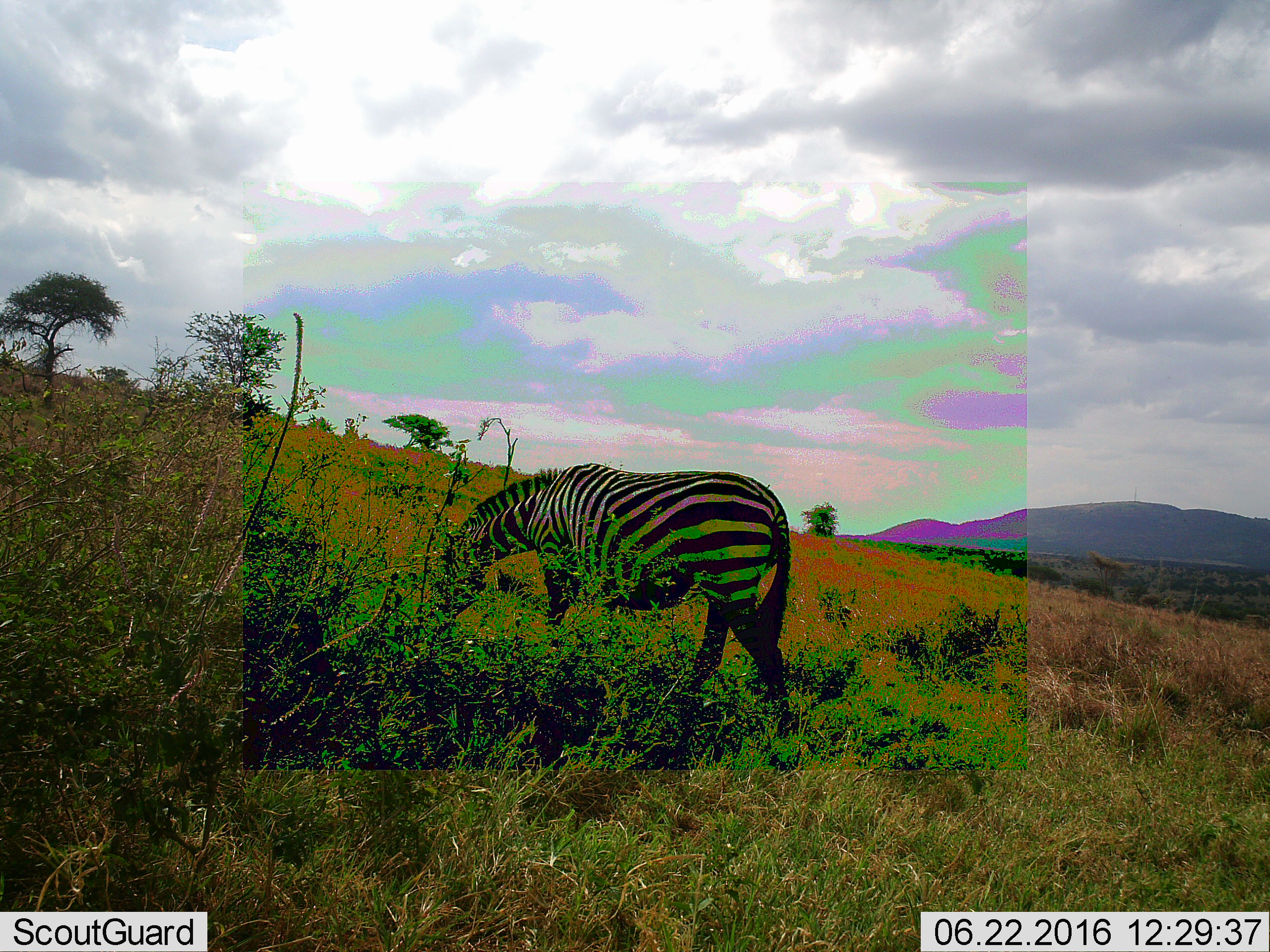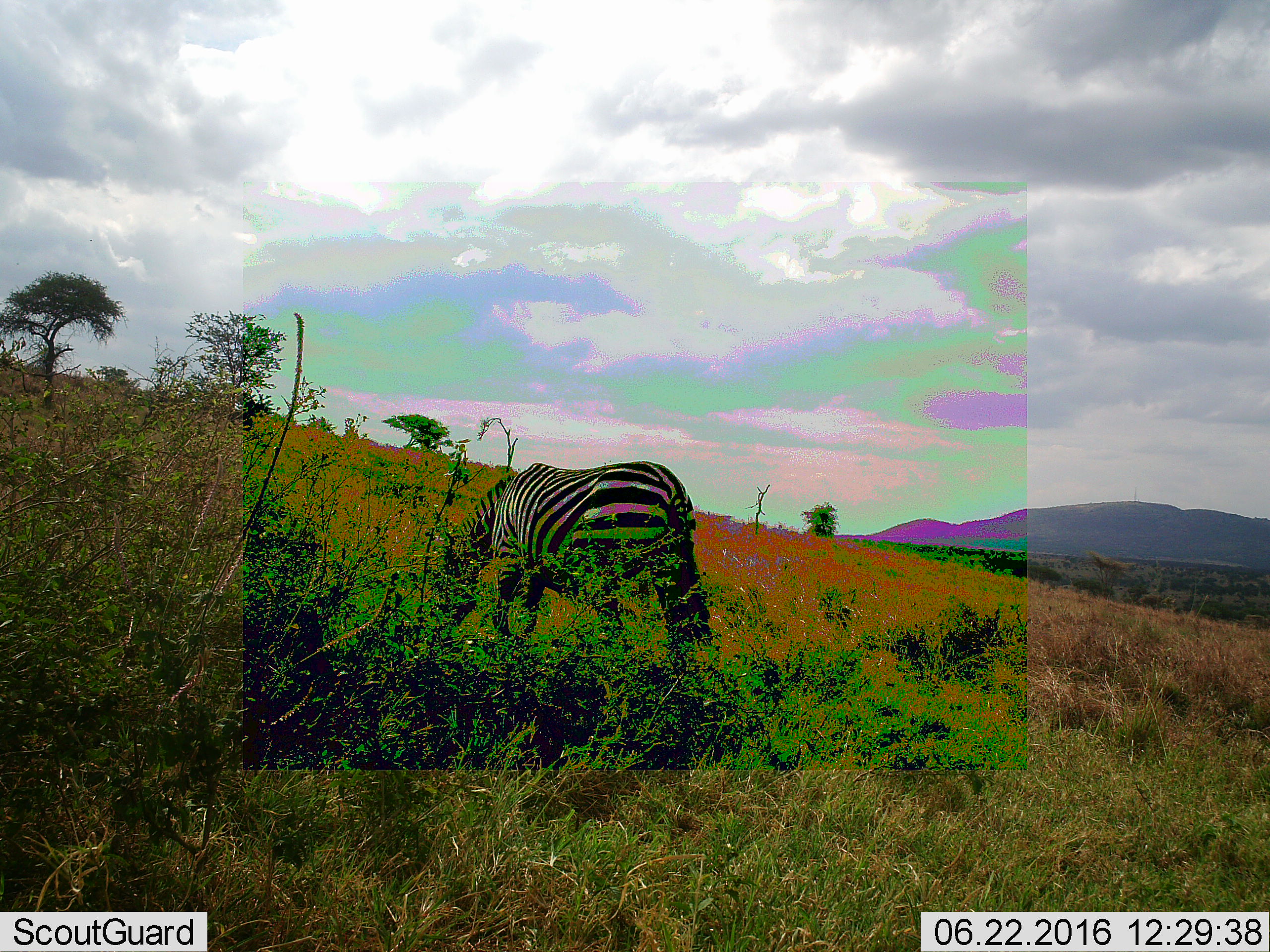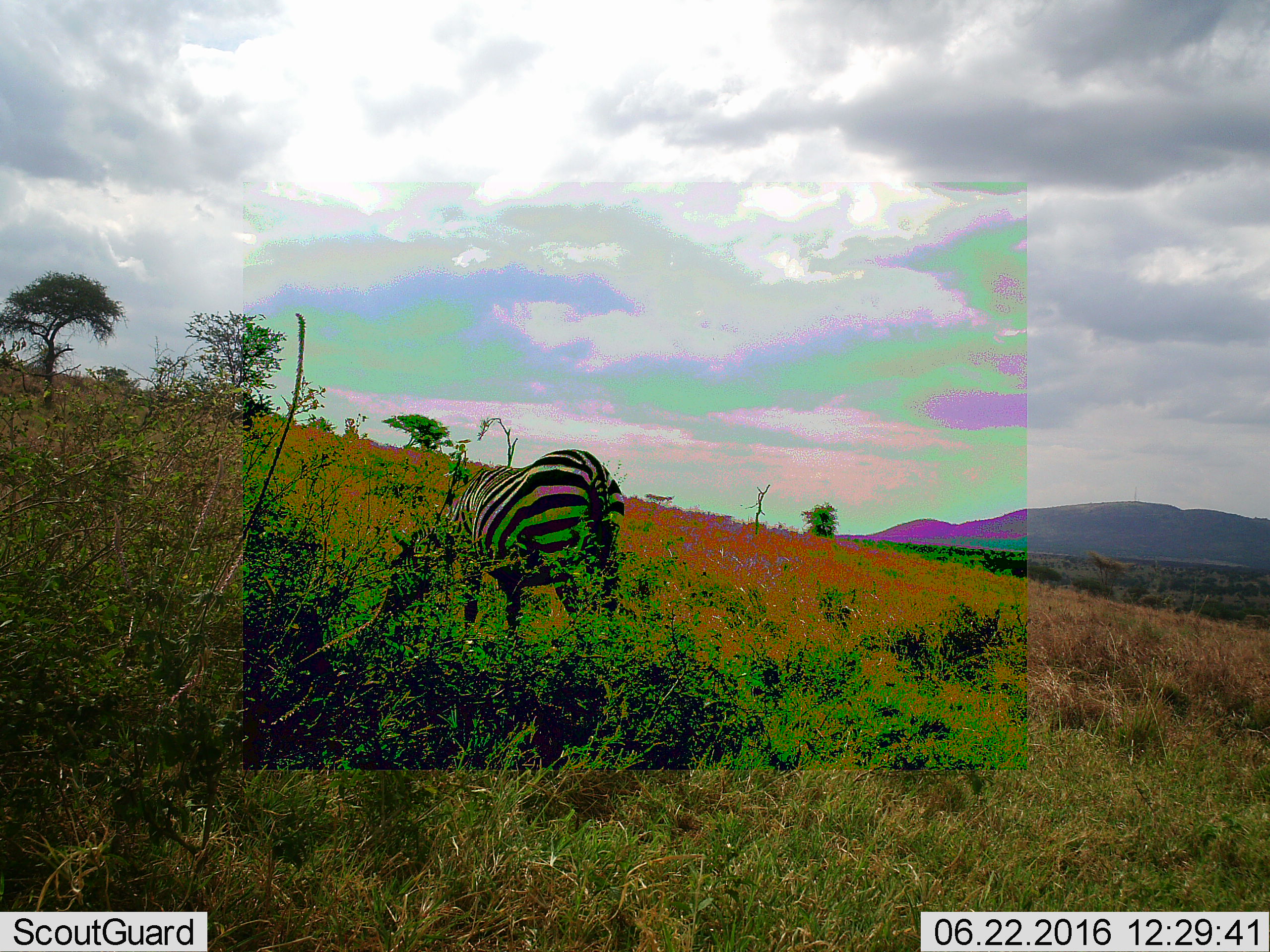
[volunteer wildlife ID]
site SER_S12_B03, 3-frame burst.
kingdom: Animalia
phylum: Chordata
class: Mammalia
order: Perissodactyla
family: Equidae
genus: Equus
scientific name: Equus quagga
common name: plains zebra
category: zebraplains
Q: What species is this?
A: Zebraplains (plains zebra) (Equus quagga).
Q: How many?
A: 1.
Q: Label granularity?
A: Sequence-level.